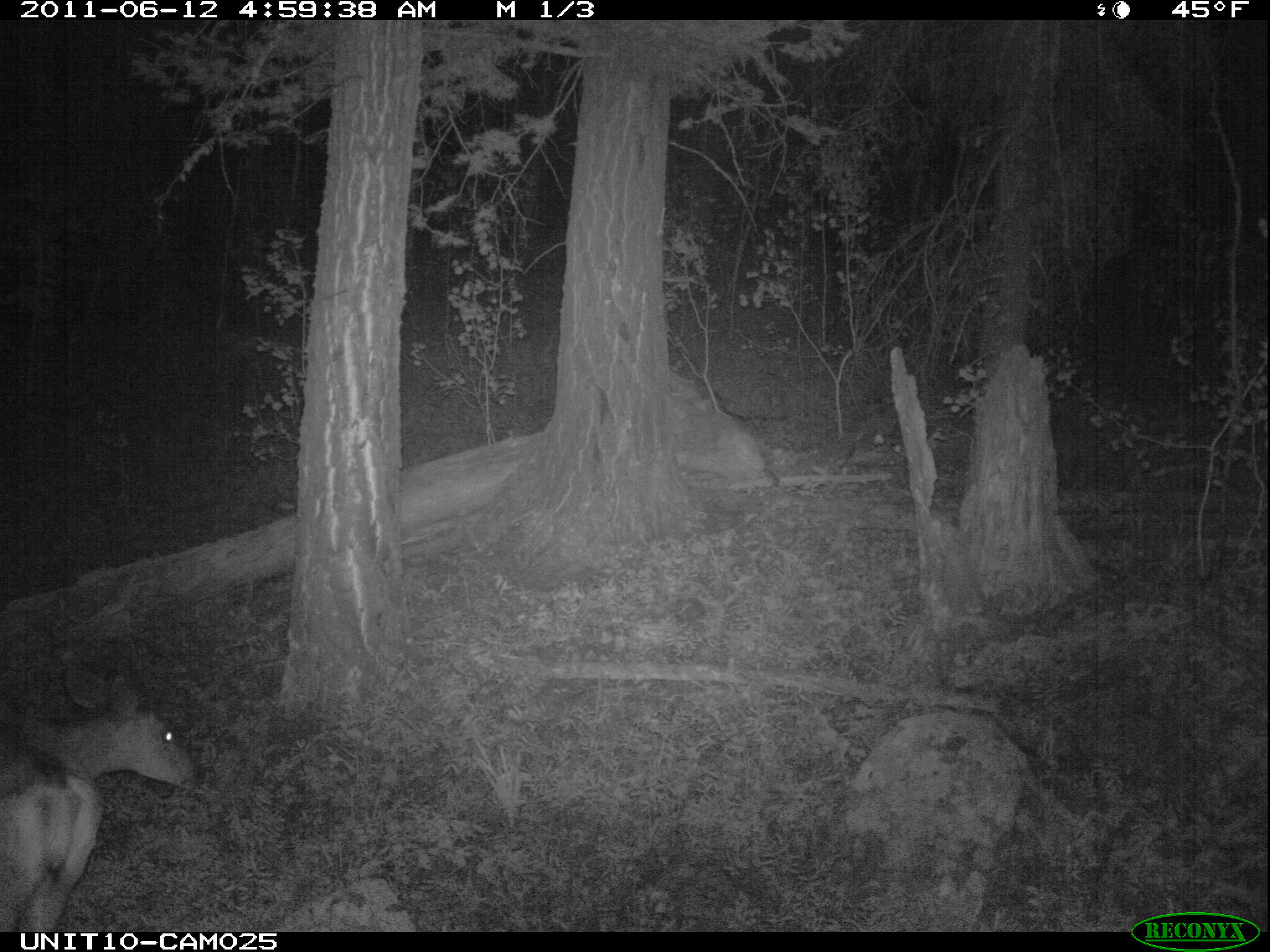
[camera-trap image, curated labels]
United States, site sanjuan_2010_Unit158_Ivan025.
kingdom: Animalia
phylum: Chordata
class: Mammalia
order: Artiodactyla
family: Cervidae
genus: Odocoileus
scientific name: Odocoileus hemionus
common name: mule deer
Odocoileus hemionus (mule deer).